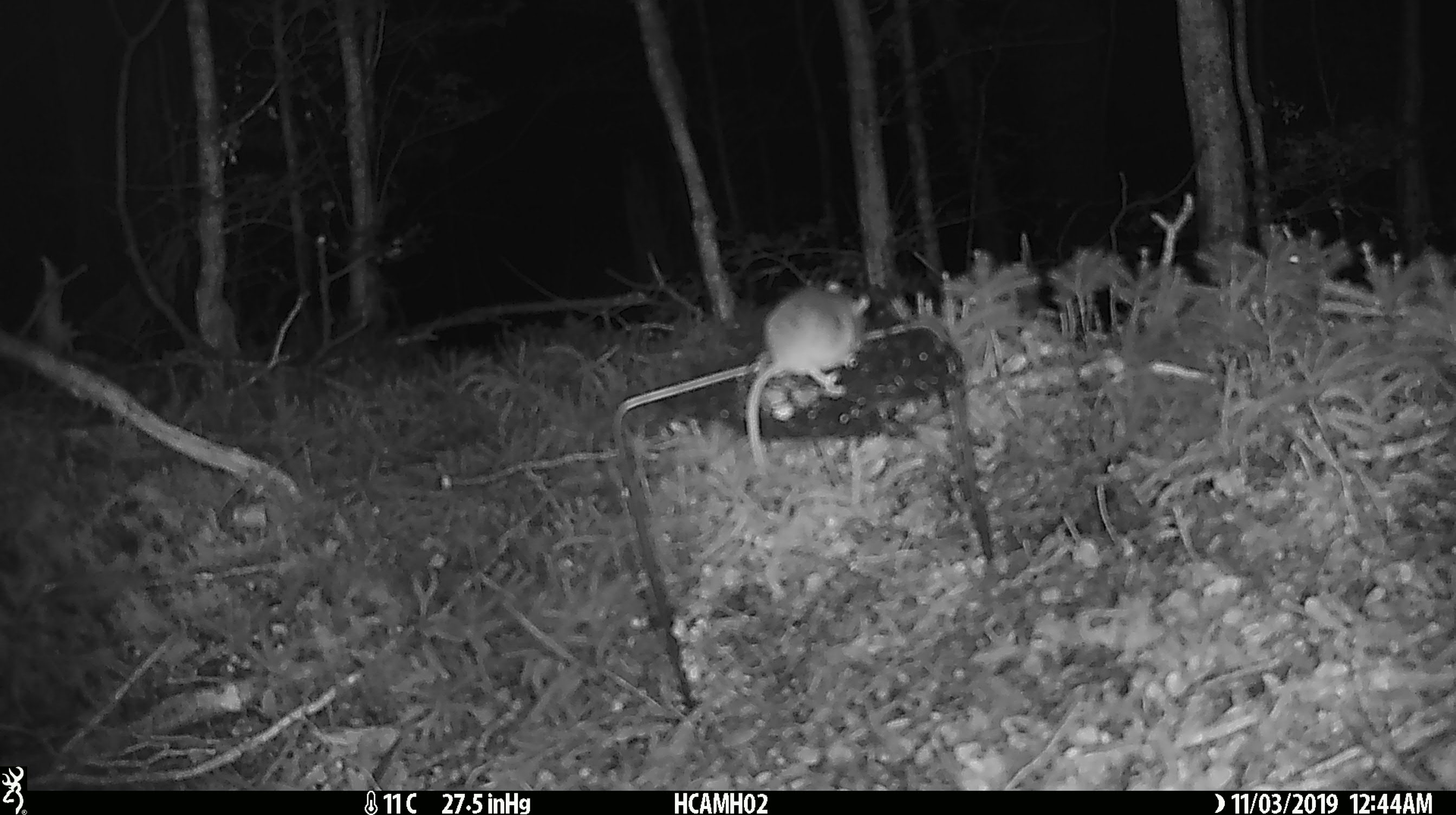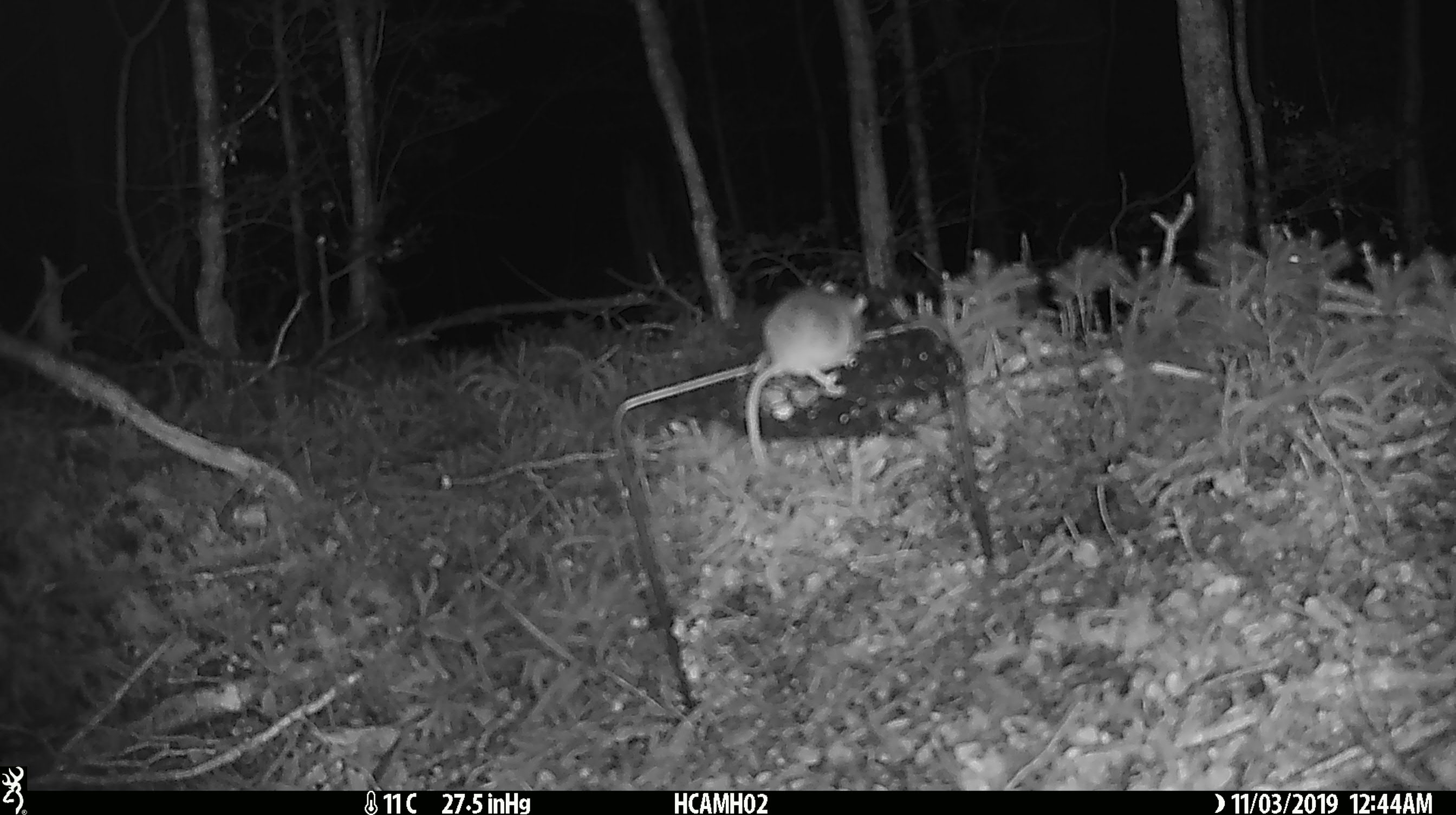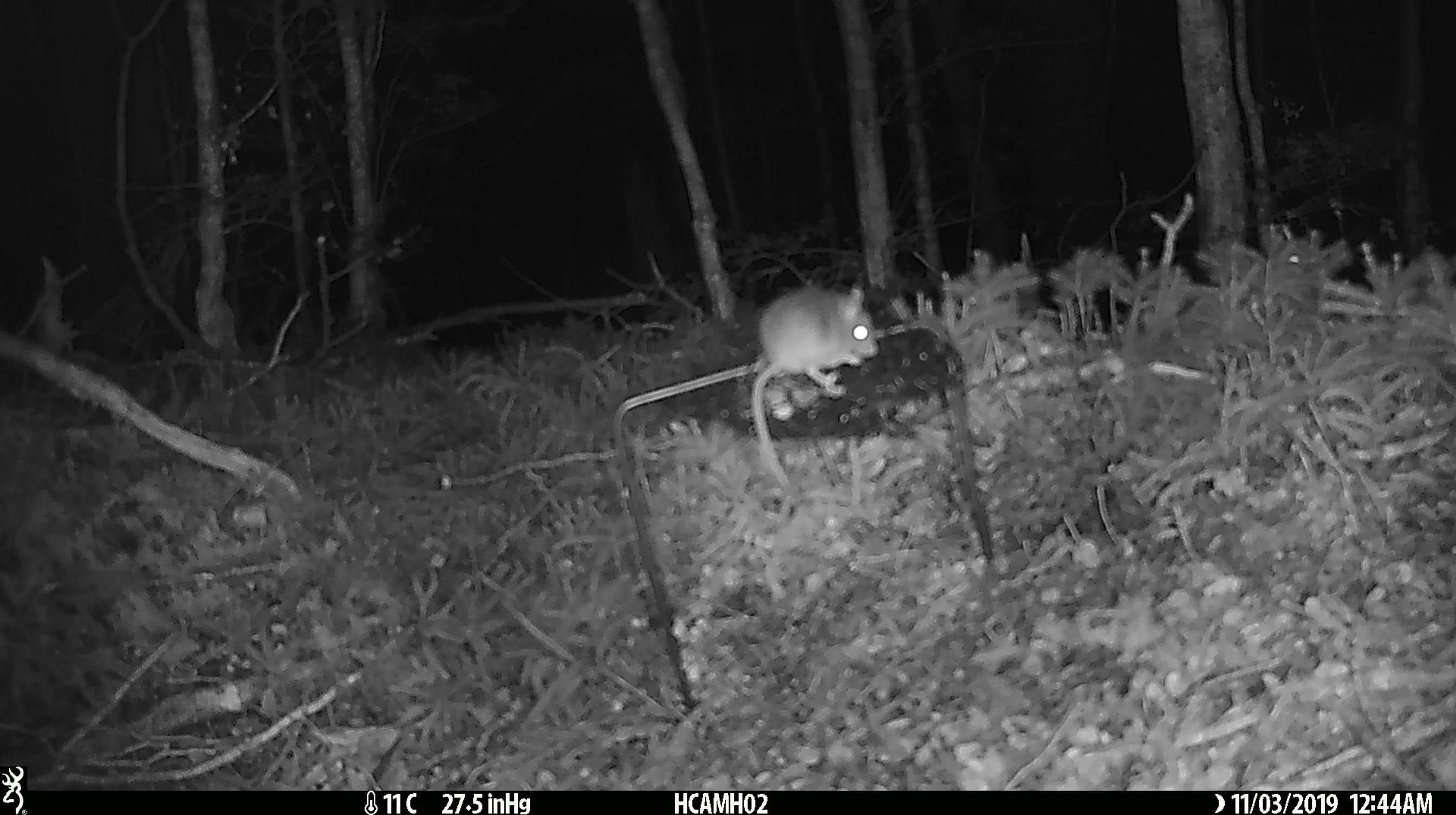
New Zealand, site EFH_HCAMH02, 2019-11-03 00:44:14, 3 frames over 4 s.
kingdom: Animalia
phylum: Chordata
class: Mammalia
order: Rodentia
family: Muridae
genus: Mus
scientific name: Mus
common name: mouse